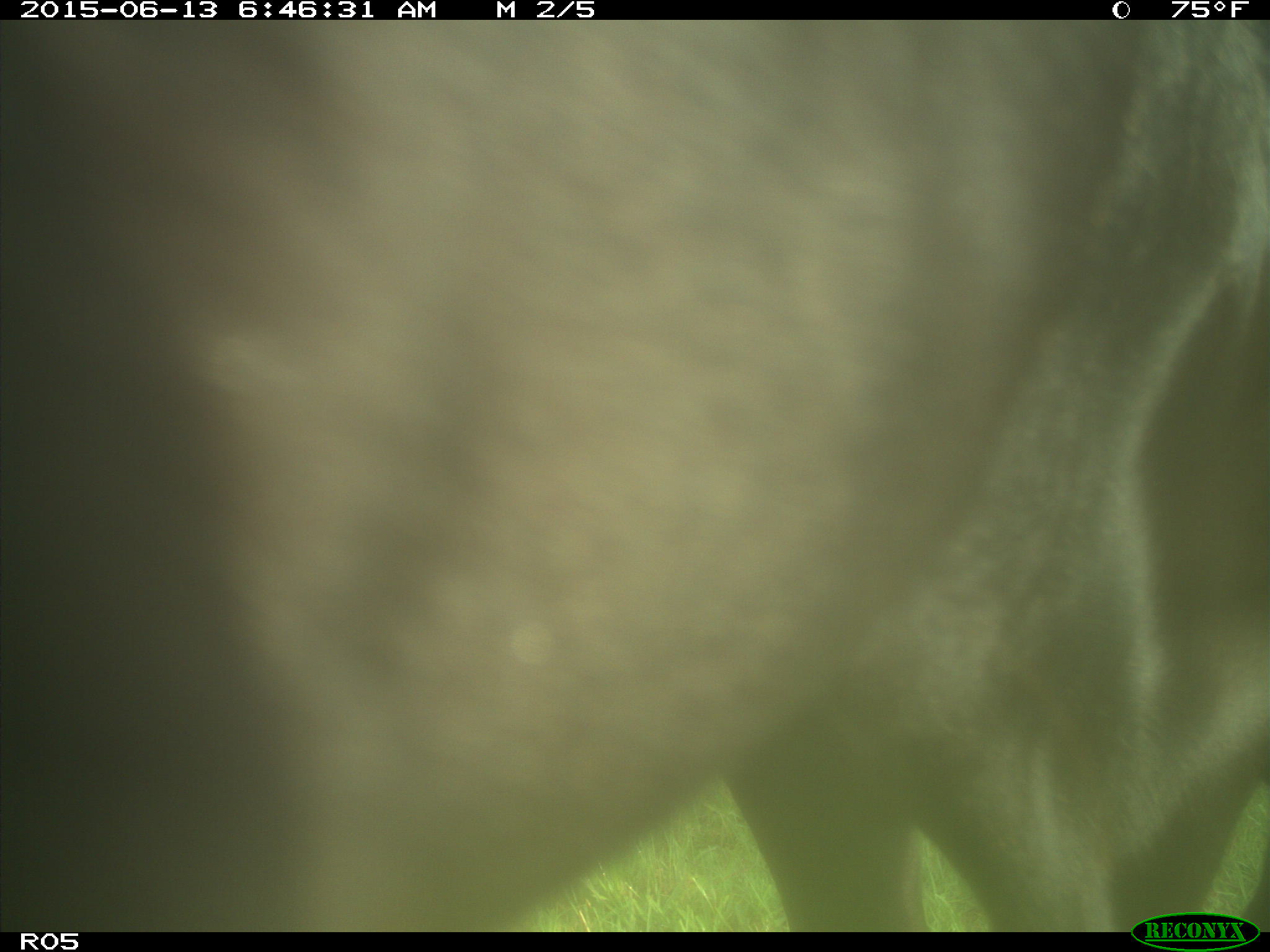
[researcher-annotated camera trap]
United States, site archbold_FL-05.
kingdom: Animalia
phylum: Chordata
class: Mammalia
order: Artiodactyla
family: Bovidae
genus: Bos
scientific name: Bos taurus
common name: domestic cow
Bos taurus (domestic cow).